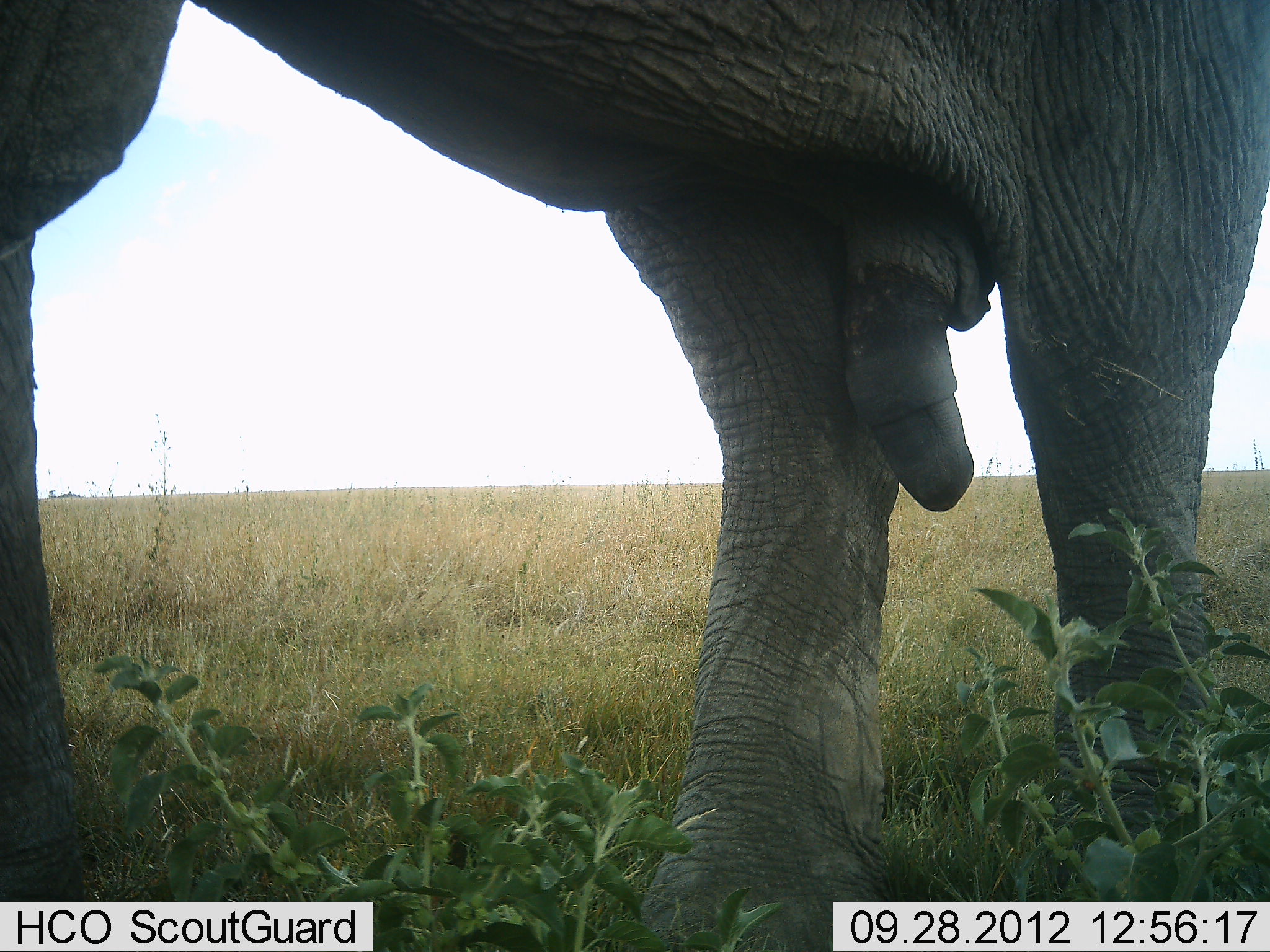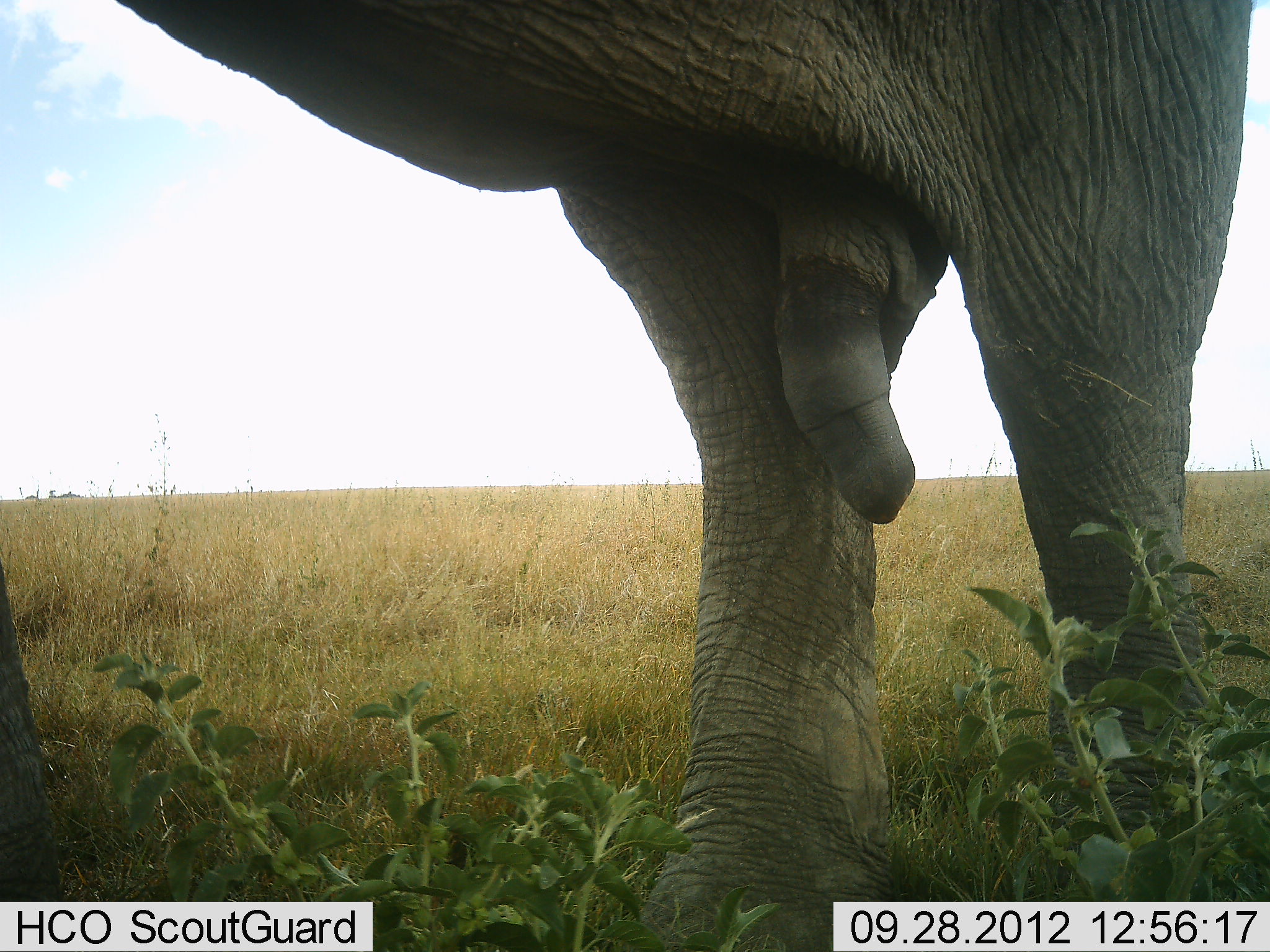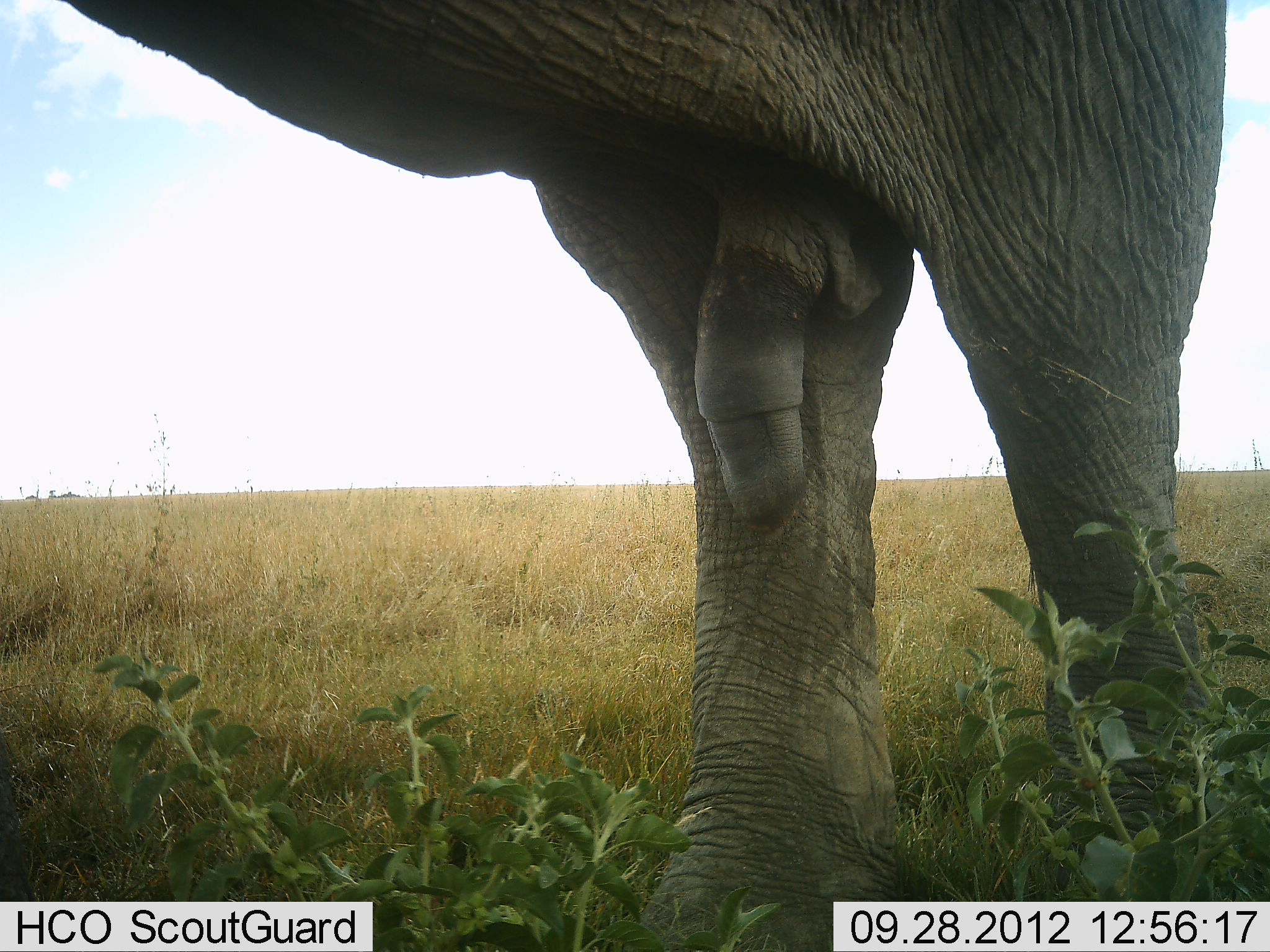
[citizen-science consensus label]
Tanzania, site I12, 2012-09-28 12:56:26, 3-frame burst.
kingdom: Animalia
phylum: Chordata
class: Mammalia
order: Proboscidea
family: Elephantidae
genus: Loxodonta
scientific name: Loxodonta africana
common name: african bush elephant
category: elephant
Elephant (african bush elephant) (Loxodonta africana), count 1. Behavior (volunteer vote fractions): standing 70%, resting 0%, moving 30%, interacting 0%. Young present (vote fraction): 0%. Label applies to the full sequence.